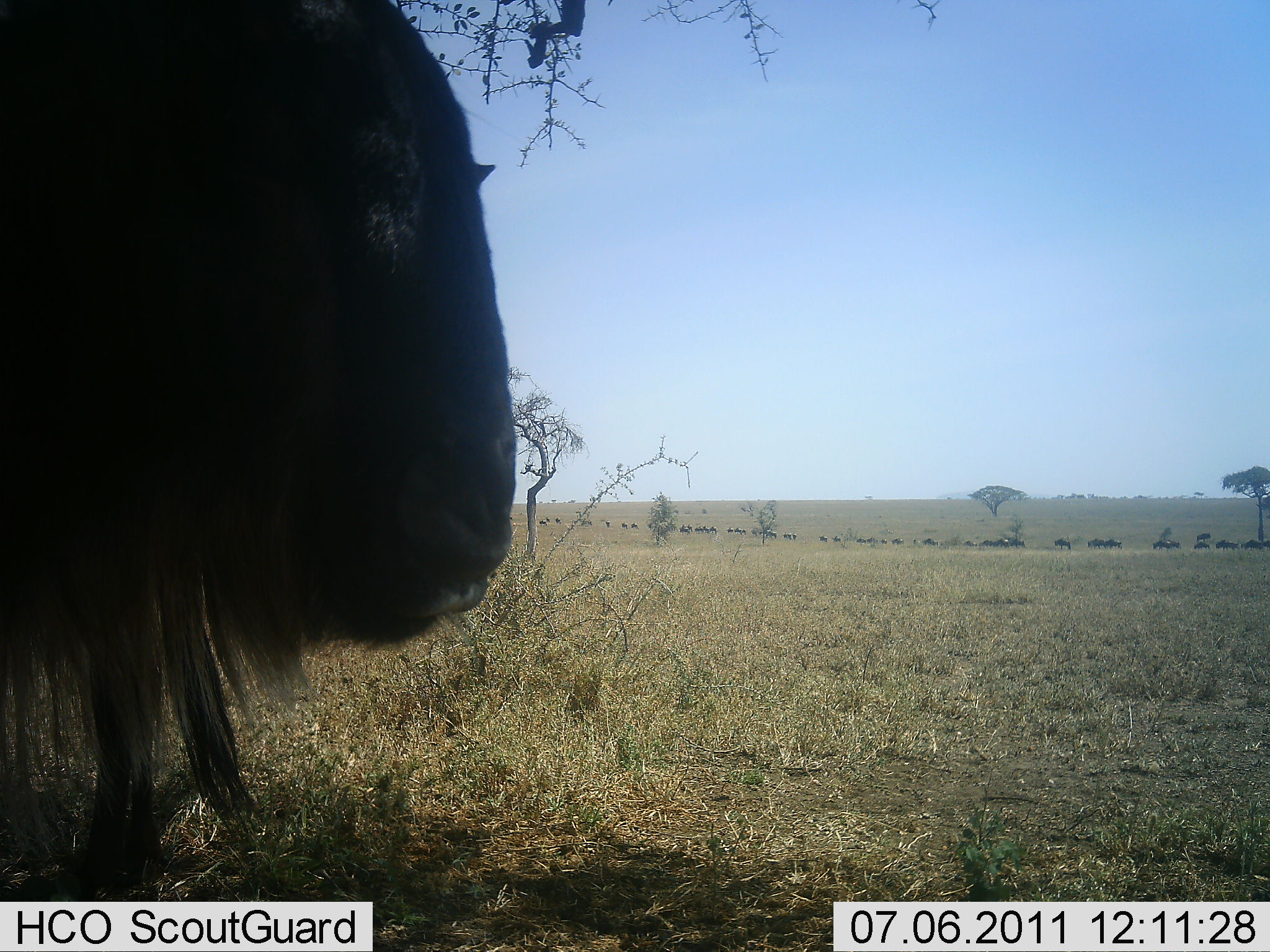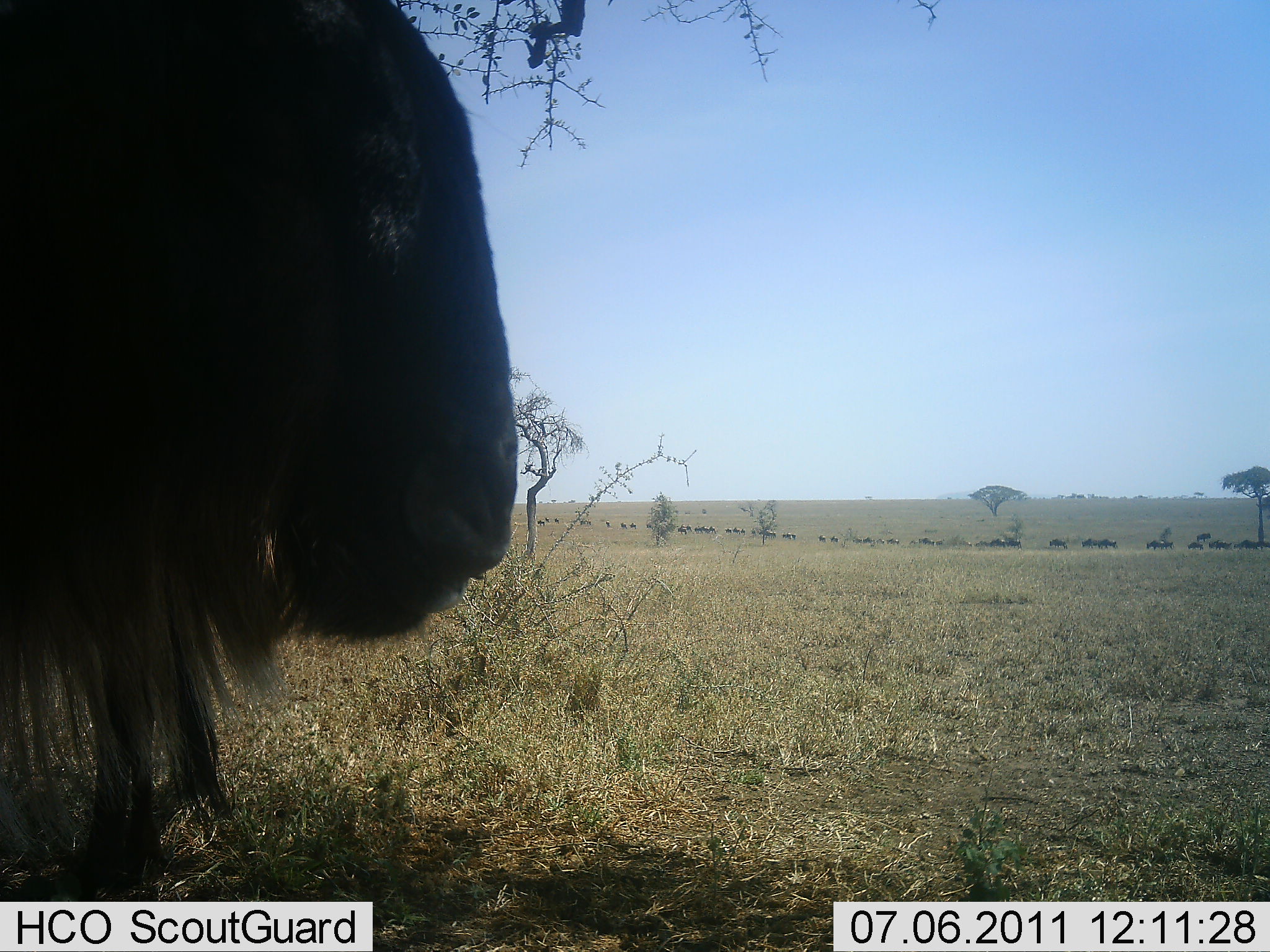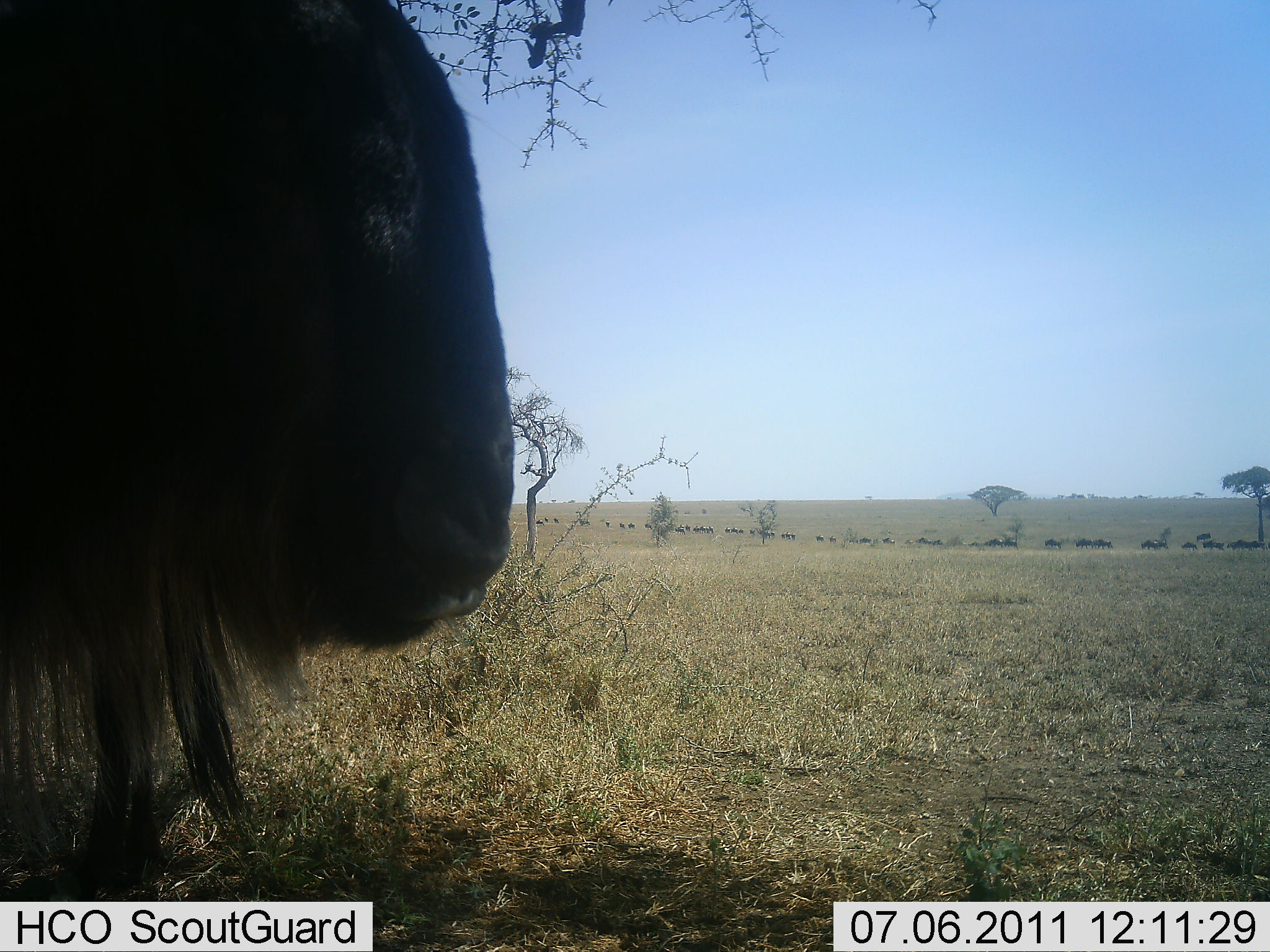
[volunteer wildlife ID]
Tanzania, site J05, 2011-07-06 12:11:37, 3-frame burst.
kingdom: Animalia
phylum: Chordata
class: Mammalia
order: Artiodactyla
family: Bovidae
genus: Connochaetes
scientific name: Connochaetes taurinus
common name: blue wildebeest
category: wildebeest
Wildebeest (blue wildebeest) (Connochaetes taurinus), count 1. Behavior (volunteer vote fractions): standing 73%, resting 0%, moving 36%, interacting 0%. Young present (vote fraction): 0%. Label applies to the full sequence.